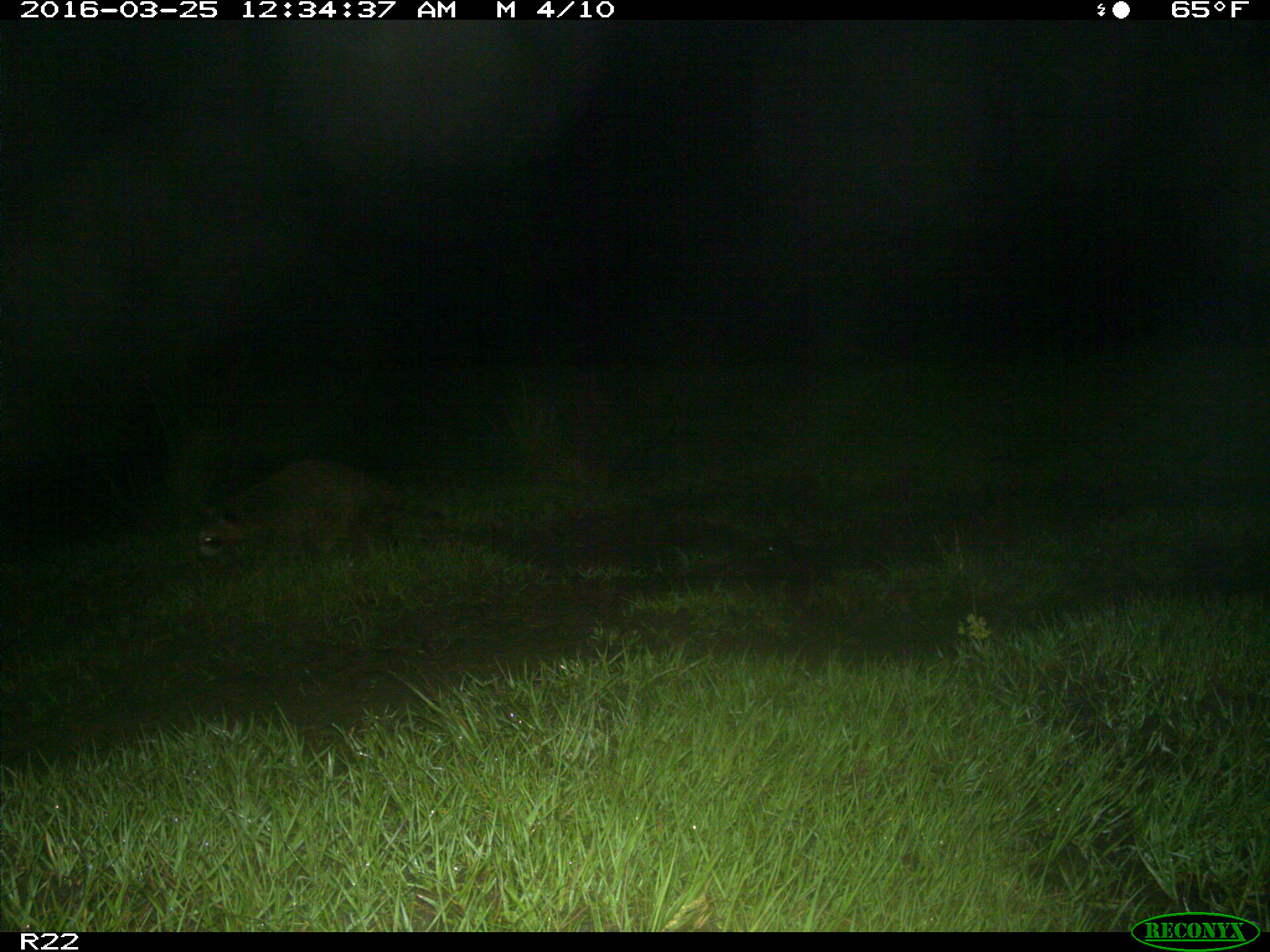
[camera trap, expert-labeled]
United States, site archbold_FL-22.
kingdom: Animalia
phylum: Chordata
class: Mammalia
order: Carnivora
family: Procyonidae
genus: Procyon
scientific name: Procyon lotor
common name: common raccoon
Procyon lotor (common raccoon).